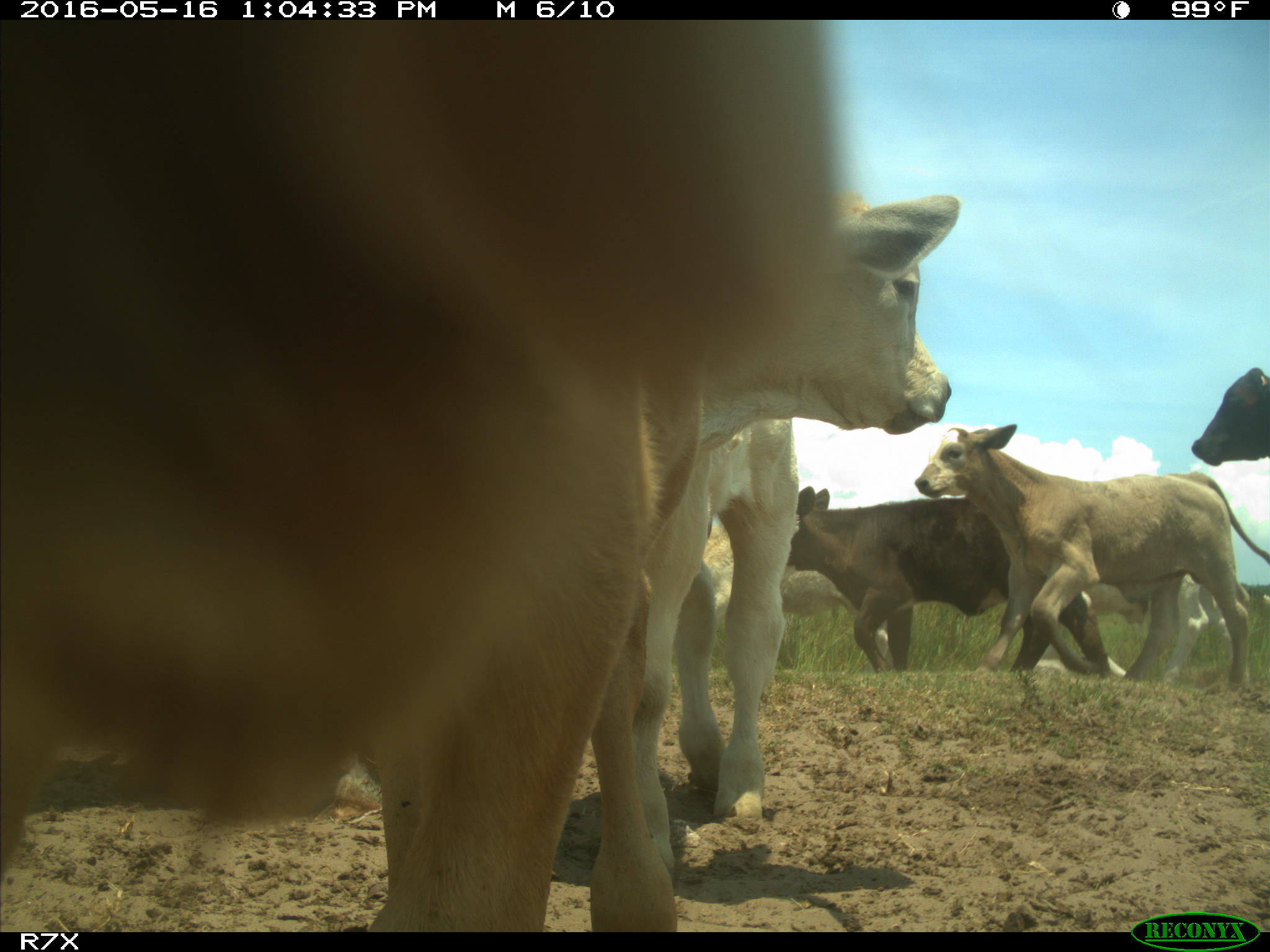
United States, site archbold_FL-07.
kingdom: Animalia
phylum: Chordata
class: Mammalia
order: Artiodactyla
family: Bovidae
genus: Bos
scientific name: Bos taurus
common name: domestic cow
Bos taurus (domestic cow).